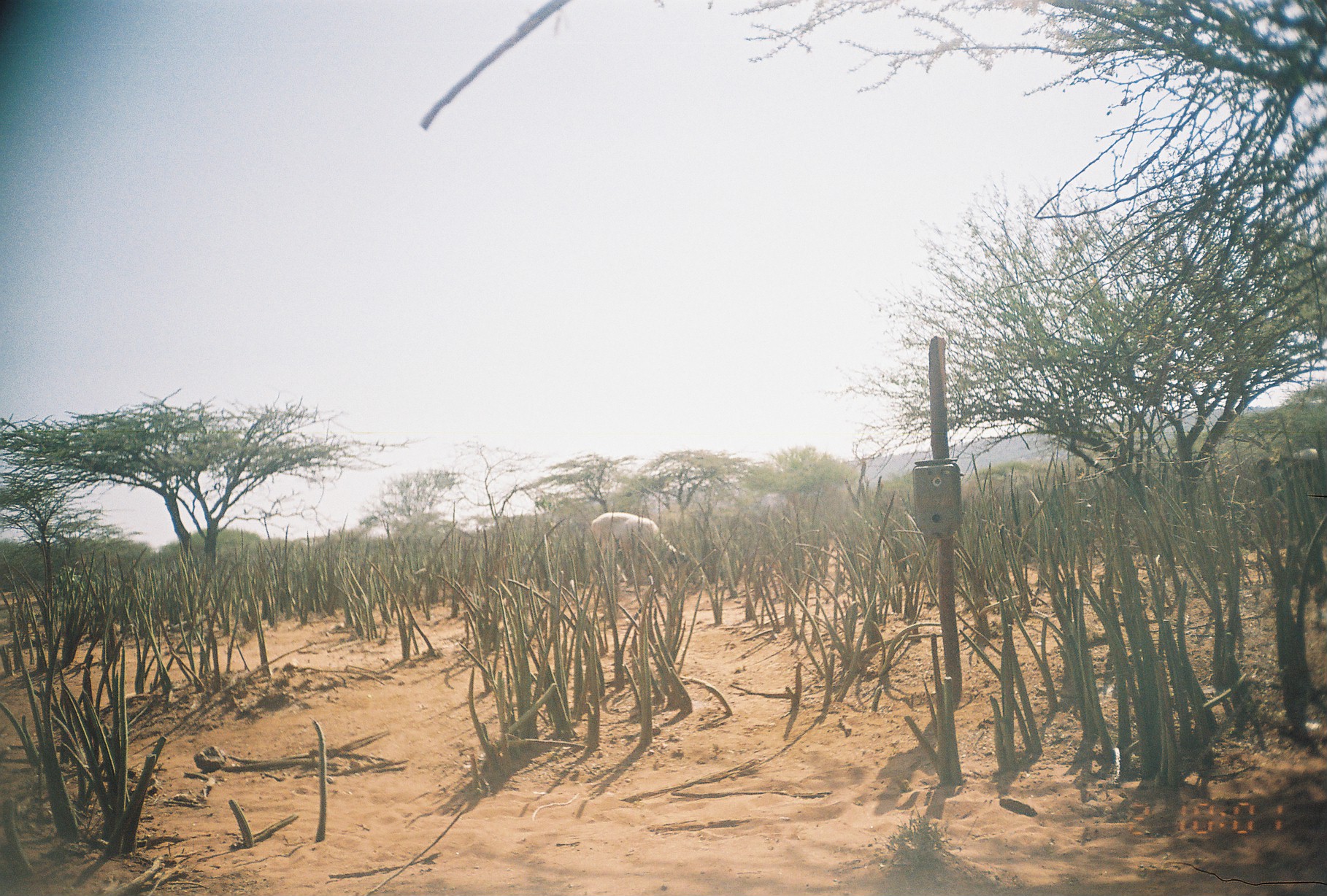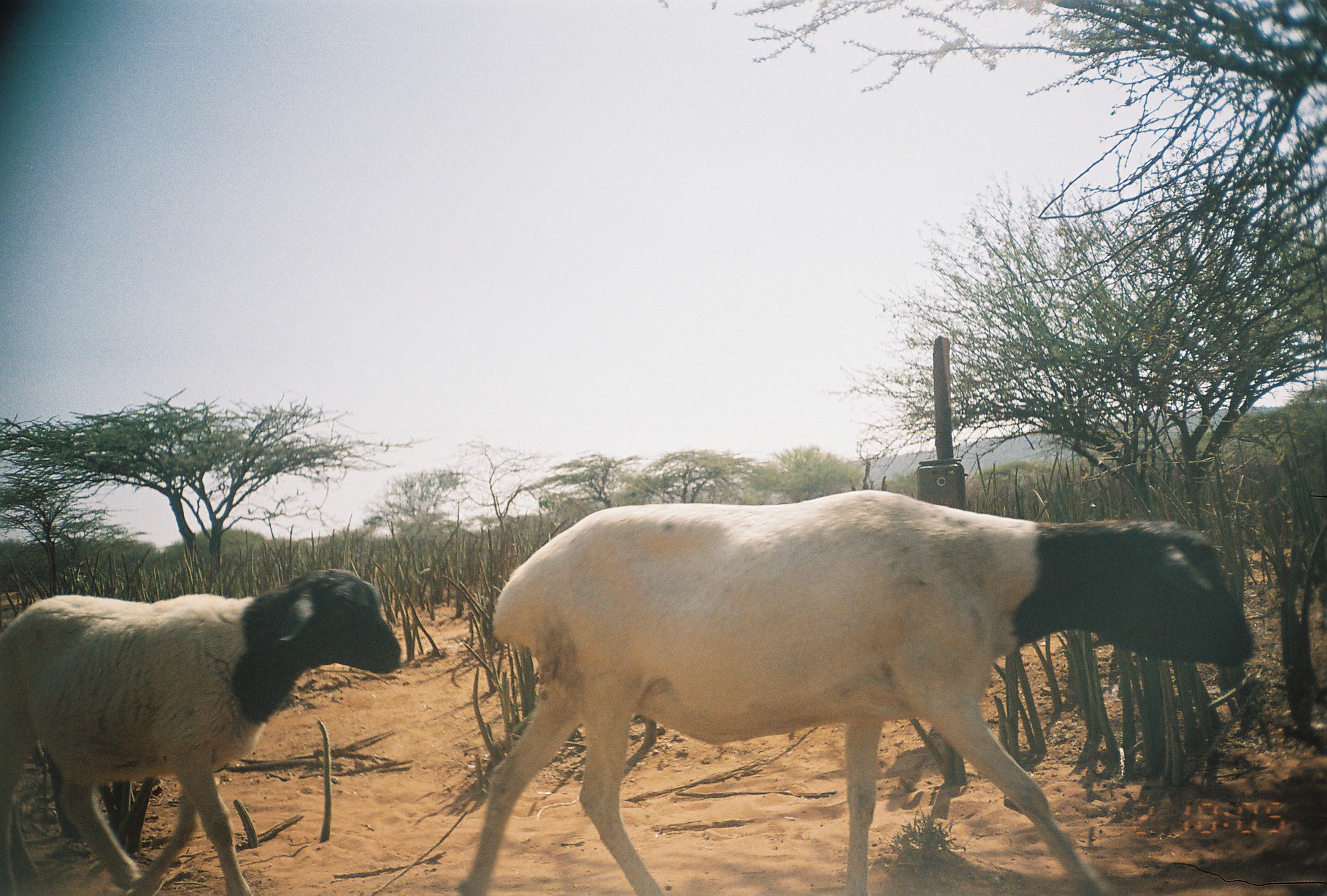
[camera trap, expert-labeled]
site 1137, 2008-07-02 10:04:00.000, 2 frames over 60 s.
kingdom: Animalia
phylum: Chordata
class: Mammalia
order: Artiodactyla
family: Bovidae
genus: Ovis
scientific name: Ovis aries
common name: domestic sheep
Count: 2.